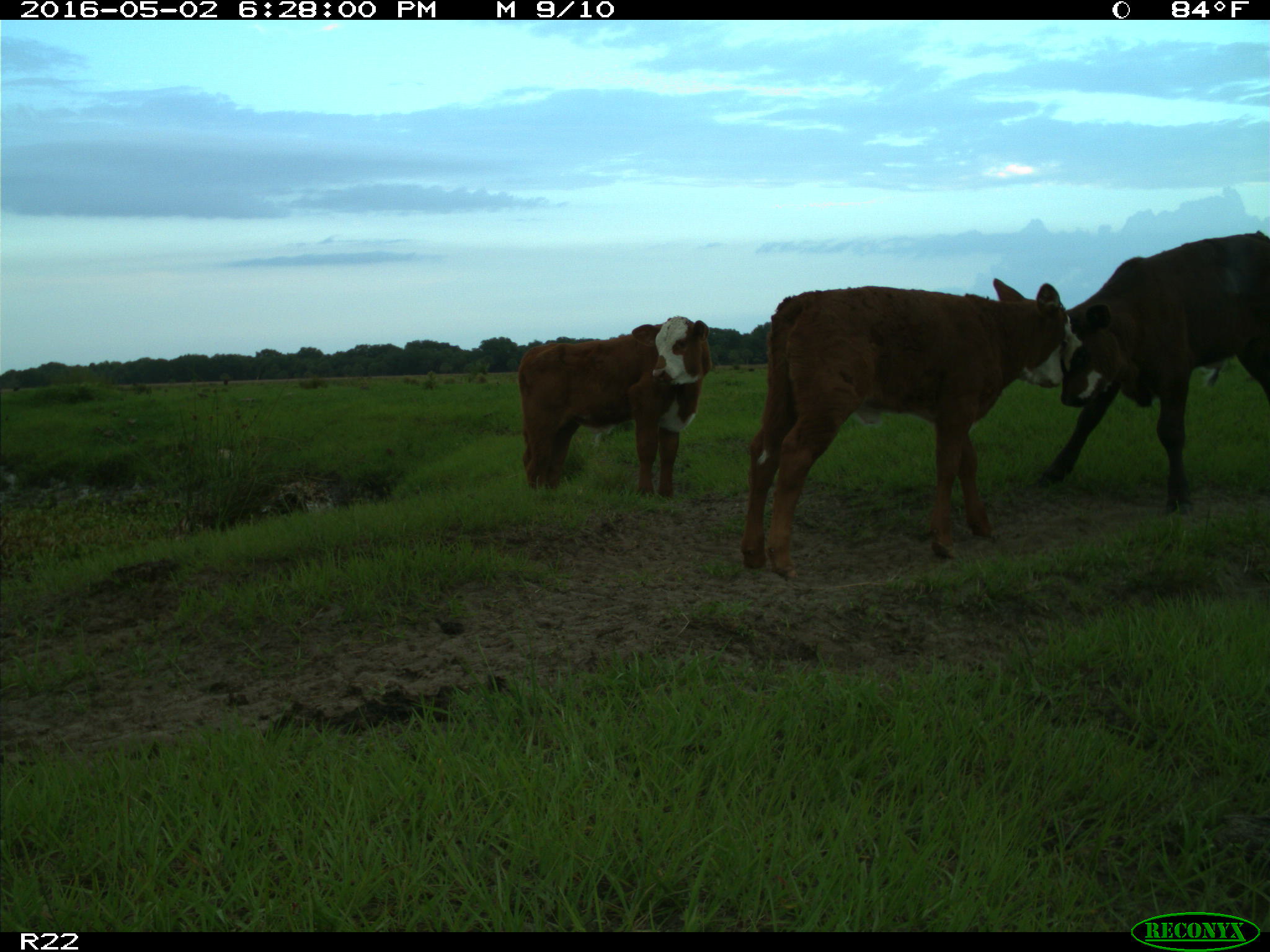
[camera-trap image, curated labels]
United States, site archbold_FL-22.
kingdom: Animalia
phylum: Chordata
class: Mammalia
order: Artiodactyla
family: Bovidae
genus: Bos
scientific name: Bos taurus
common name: domestic cow